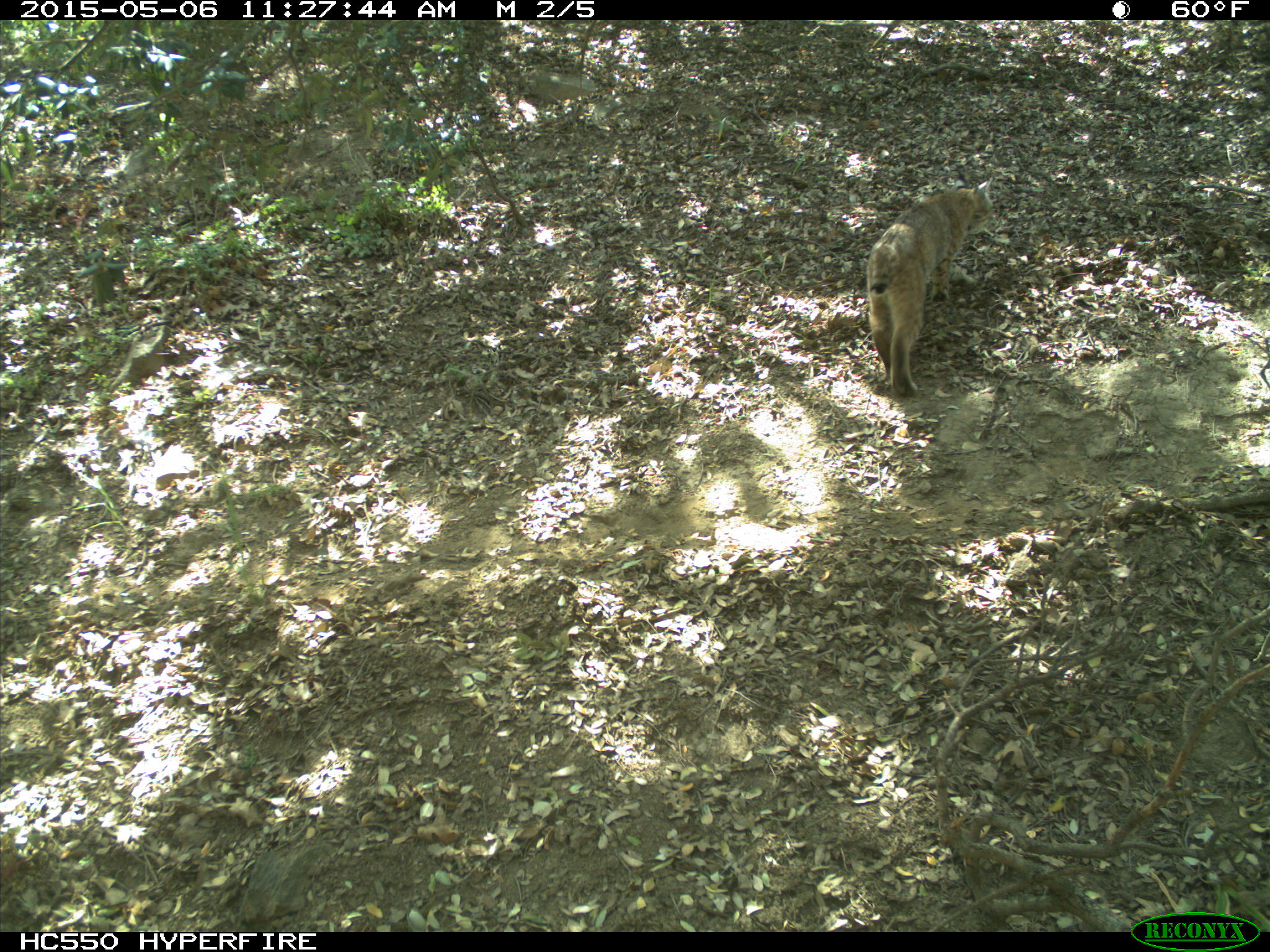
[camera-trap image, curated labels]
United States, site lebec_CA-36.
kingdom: Animalia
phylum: Chordata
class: Mammalia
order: Carnivora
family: Felidae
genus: Lynx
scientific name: Lynx rufus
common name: bobcat